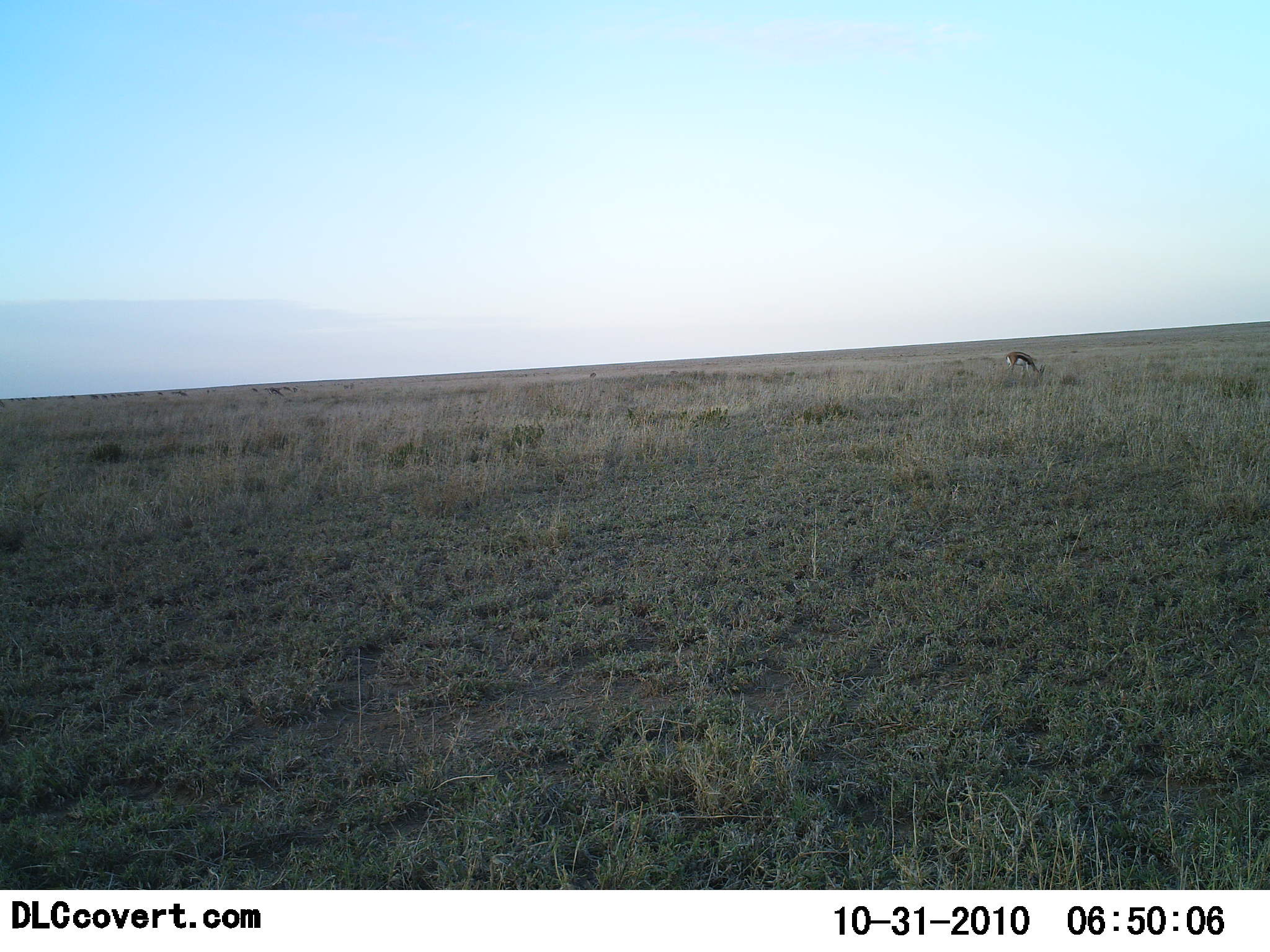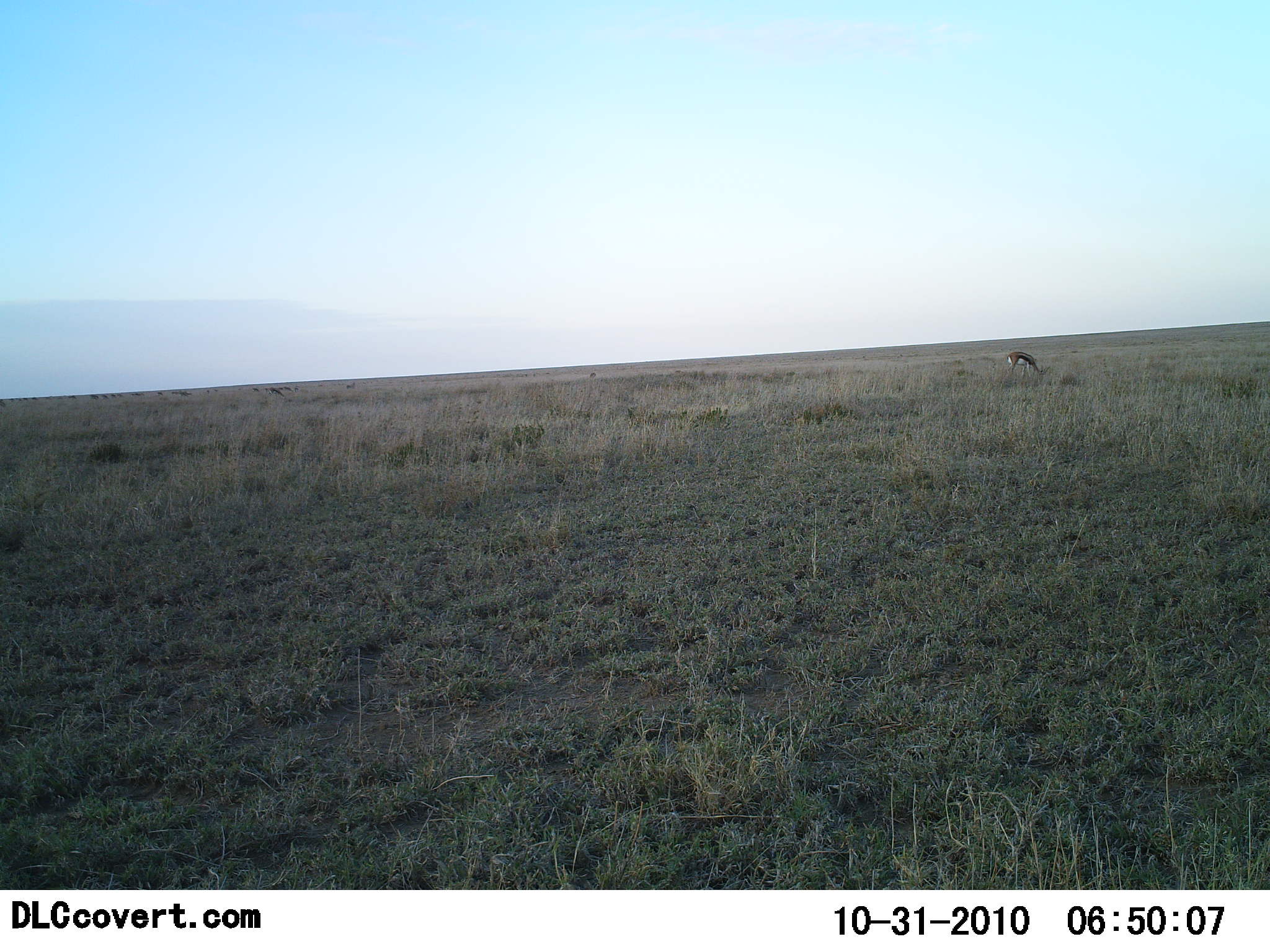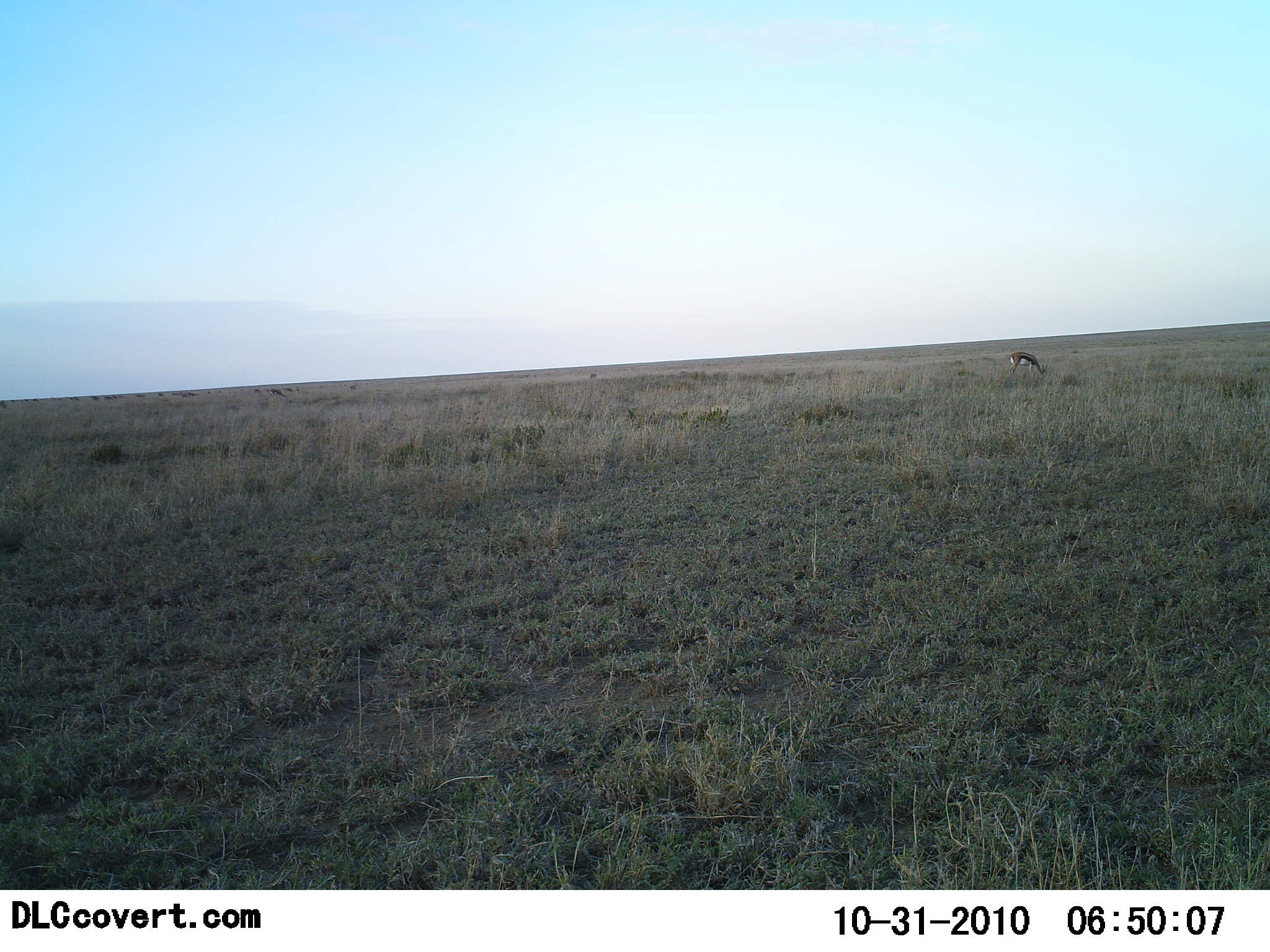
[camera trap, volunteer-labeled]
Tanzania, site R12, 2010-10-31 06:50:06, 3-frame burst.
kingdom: Animalia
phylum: Chordata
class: Mammalia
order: Artiodactyla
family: Bovidae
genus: Eudorcas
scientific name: Eudorcas thomsonii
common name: thomson's gazelle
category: gazellethomsons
Gazellethomsons (thomson's gazelle) (Eudorcas thomsonii), count 1. Behavior (volunteer vote fractions): standing 39%, resting 0%, moving 11%, interacting 0%. Young present (vote fraction): 0%. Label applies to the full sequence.